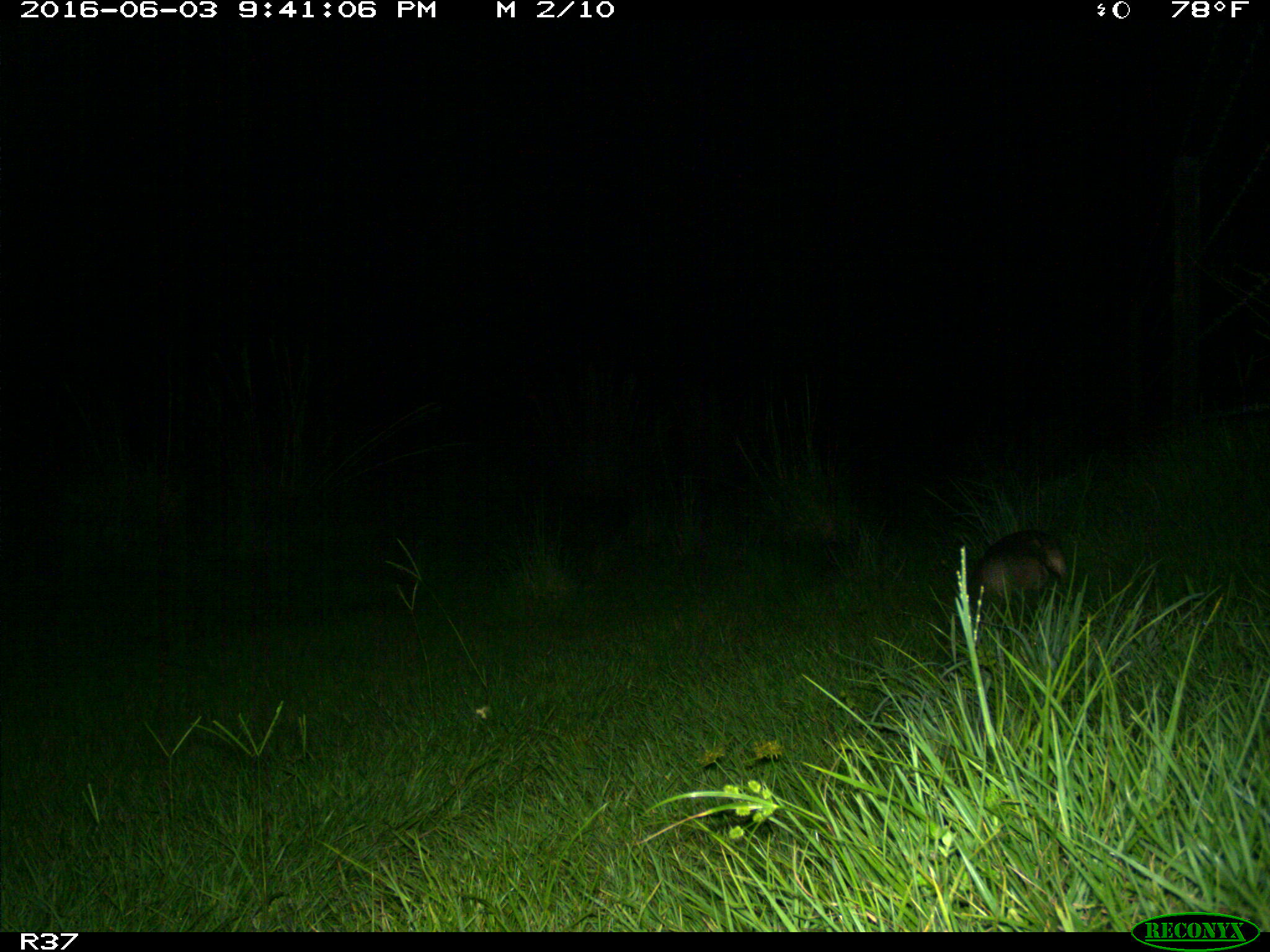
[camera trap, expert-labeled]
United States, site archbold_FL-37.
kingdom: Animalia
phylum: Chordata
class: Mammalia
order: Cingulata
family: Dasypodidae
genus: Dasypus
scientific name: Dasypus novemcinctus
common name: nine-banded armadillo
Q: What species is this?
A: Dasypus novemcinctus (nine-banded armadillo).